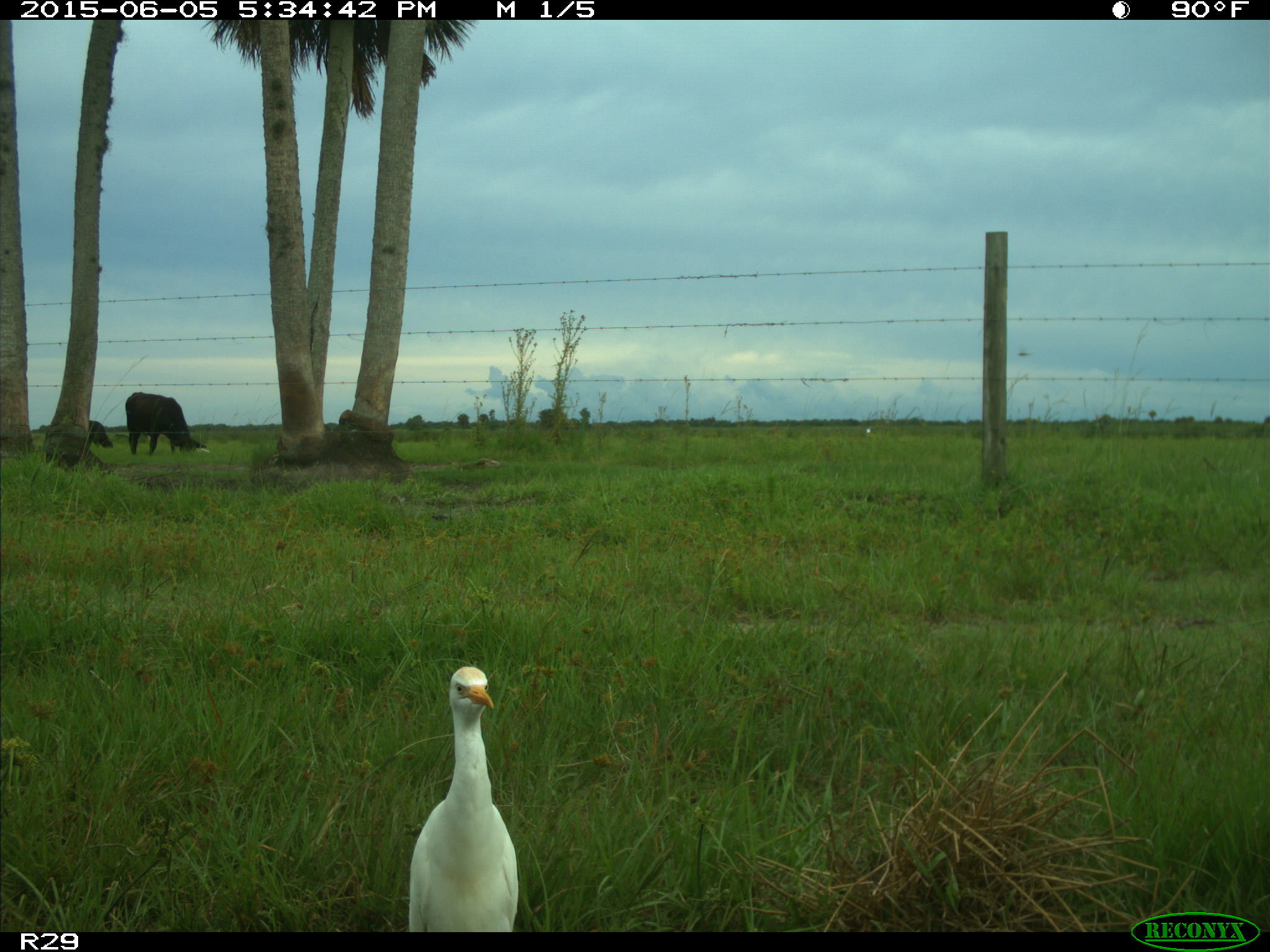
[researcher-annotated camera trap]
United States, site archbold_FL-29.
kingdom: Animalia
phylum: Chordata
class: Mammalia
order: Artiodactyla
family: Bovidae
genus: Bos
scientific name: Bos taurus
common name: domestic cow